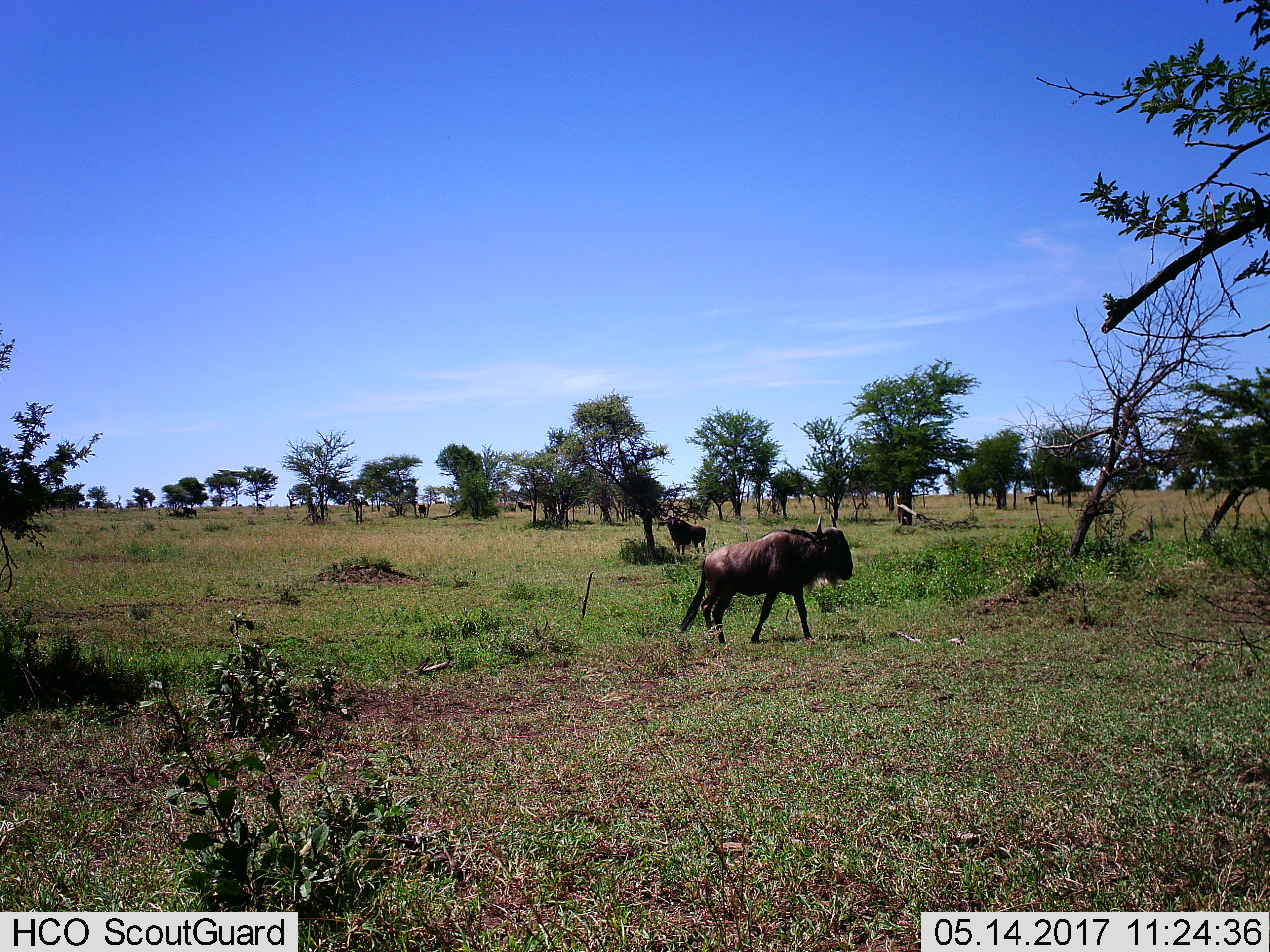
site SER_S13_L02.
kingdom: Animalia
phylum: Chordata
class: Mammalia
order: Artiodactyla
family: Bovidae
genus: Connochaetes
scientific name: Connochaetes taurinus taurinus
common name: blue wildebeest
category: wildebeestblue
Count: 2.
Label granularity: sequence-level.